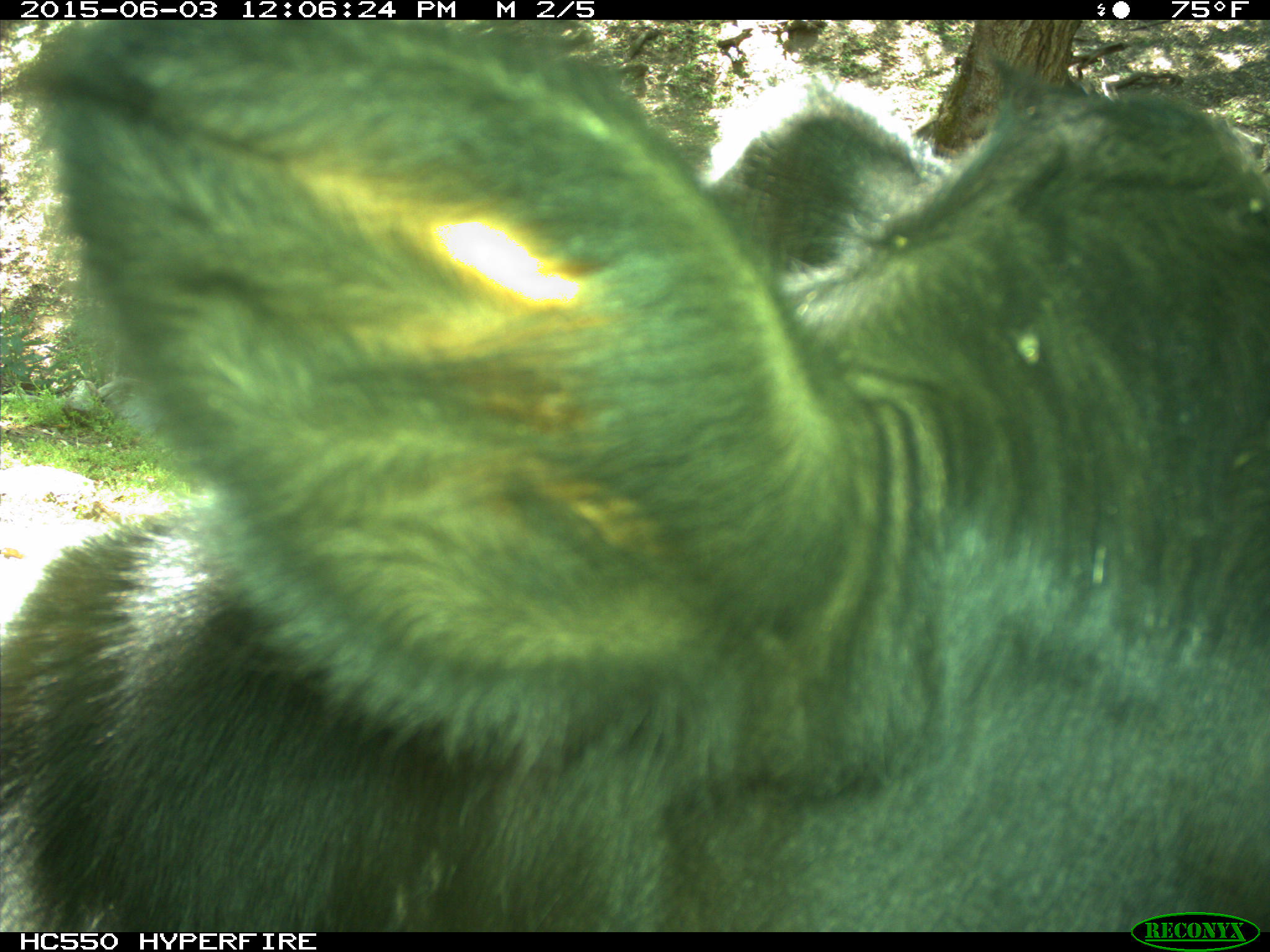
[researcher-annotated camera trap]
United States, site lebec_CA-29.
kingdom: Animalia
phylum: Chordata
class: Mammalia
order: Artiodactyla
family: Bovidae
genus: Bos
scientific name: Bos taurus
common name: domestic cow